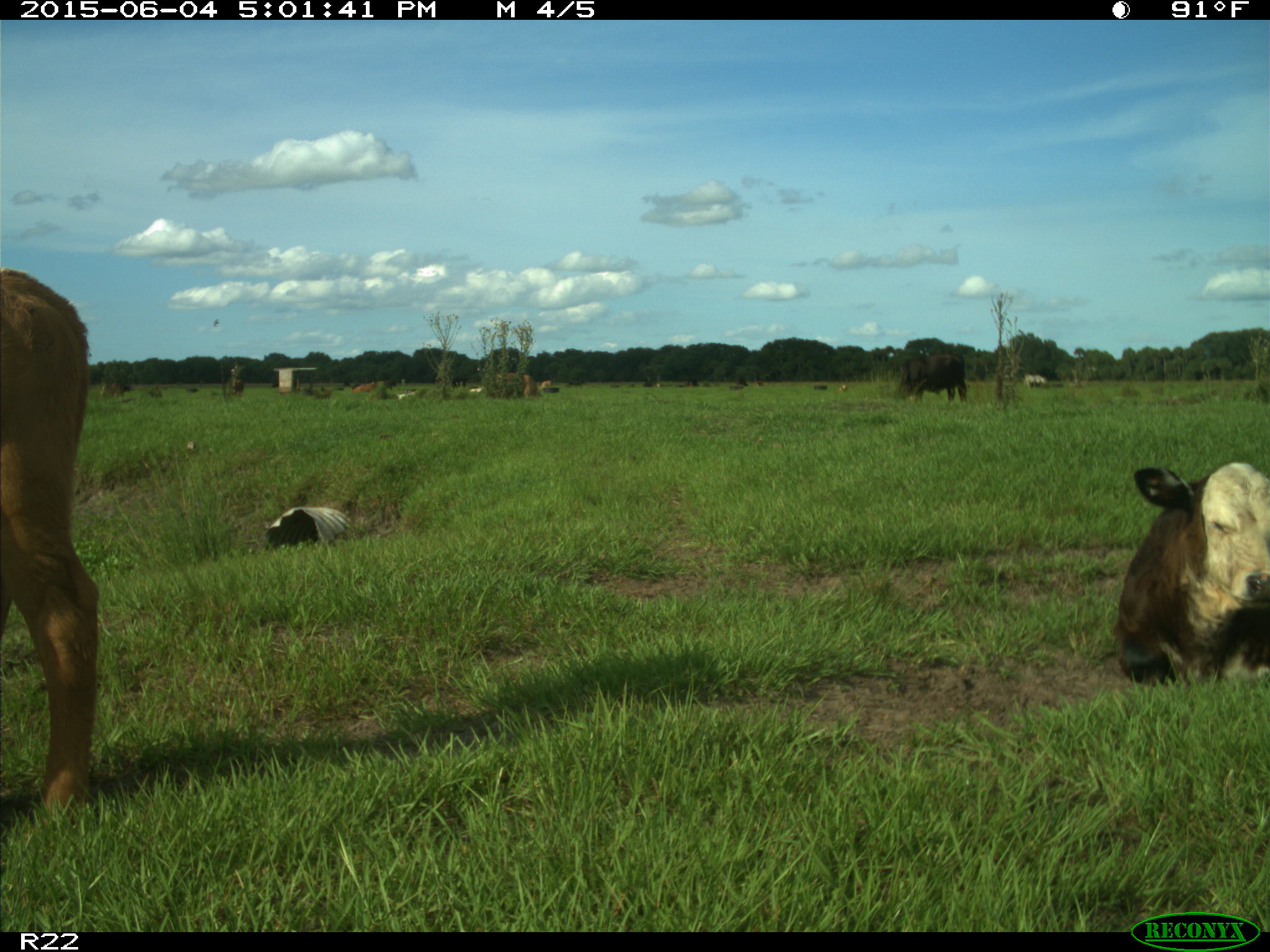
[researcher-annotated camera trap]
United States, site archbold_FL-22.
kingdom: Animalia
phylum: Chordata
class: Mammalia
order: Artiodactyla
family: Bovidae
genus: Bos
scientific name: Bos taurus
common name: domestic cow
Bos taurus (domestic cow).